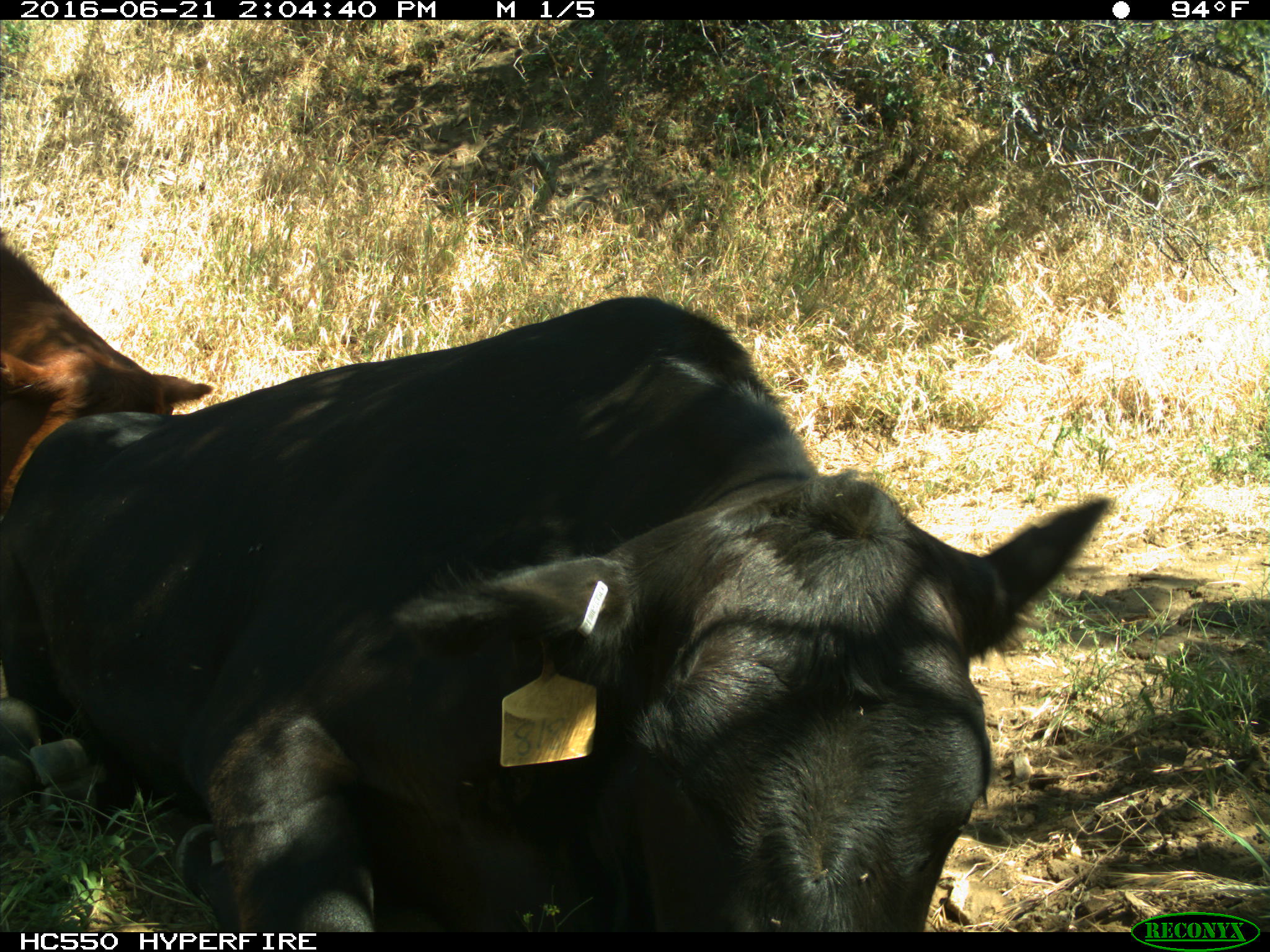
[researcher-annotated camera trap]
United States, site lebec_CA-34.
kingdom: Animalia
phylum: Chordata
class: Mammalia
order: Artiodactyla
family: Bovidae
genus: Bos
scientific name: Bos taurus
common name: domestic cow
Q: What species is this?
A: Bos taurus (domestic cow).